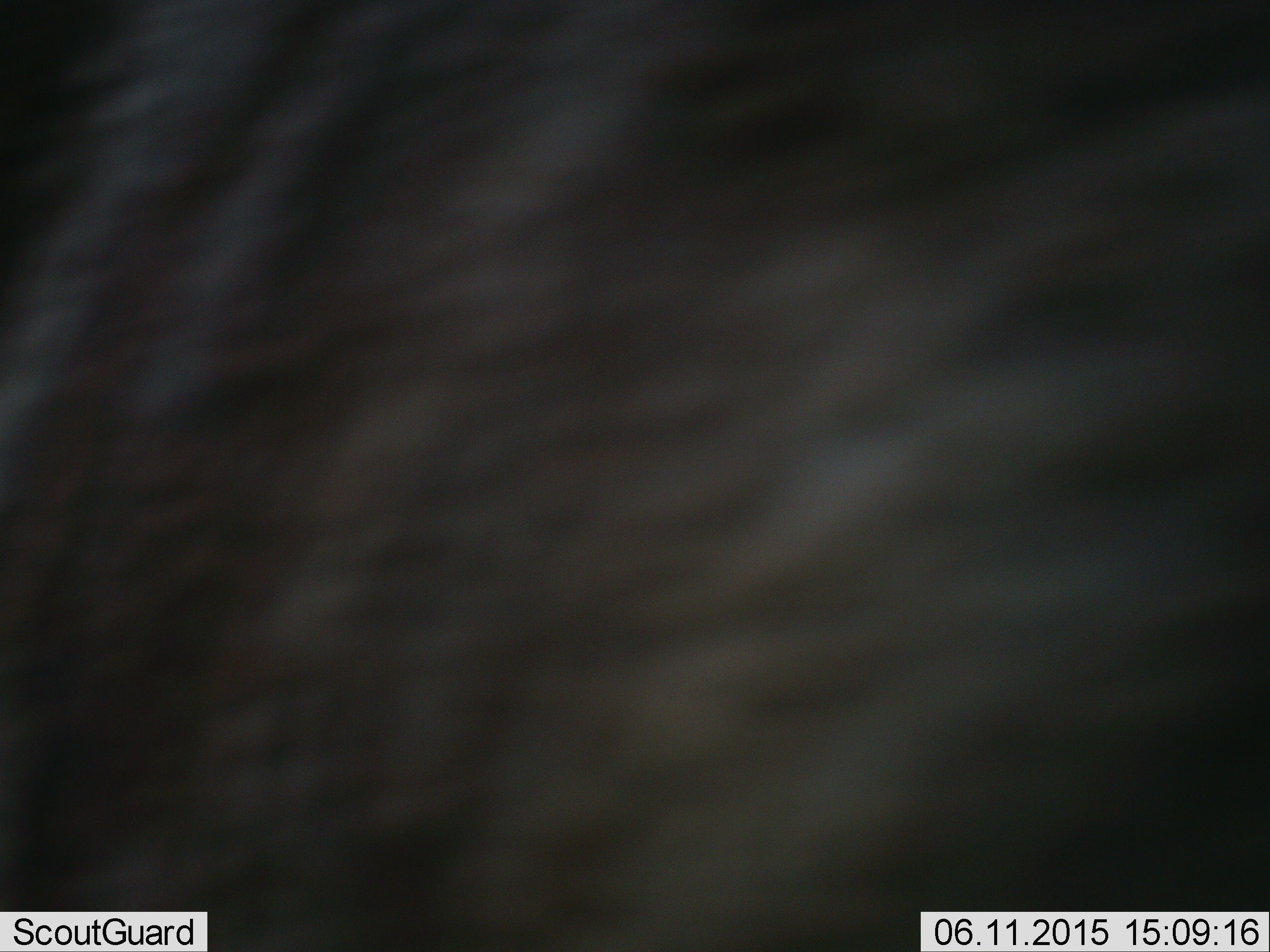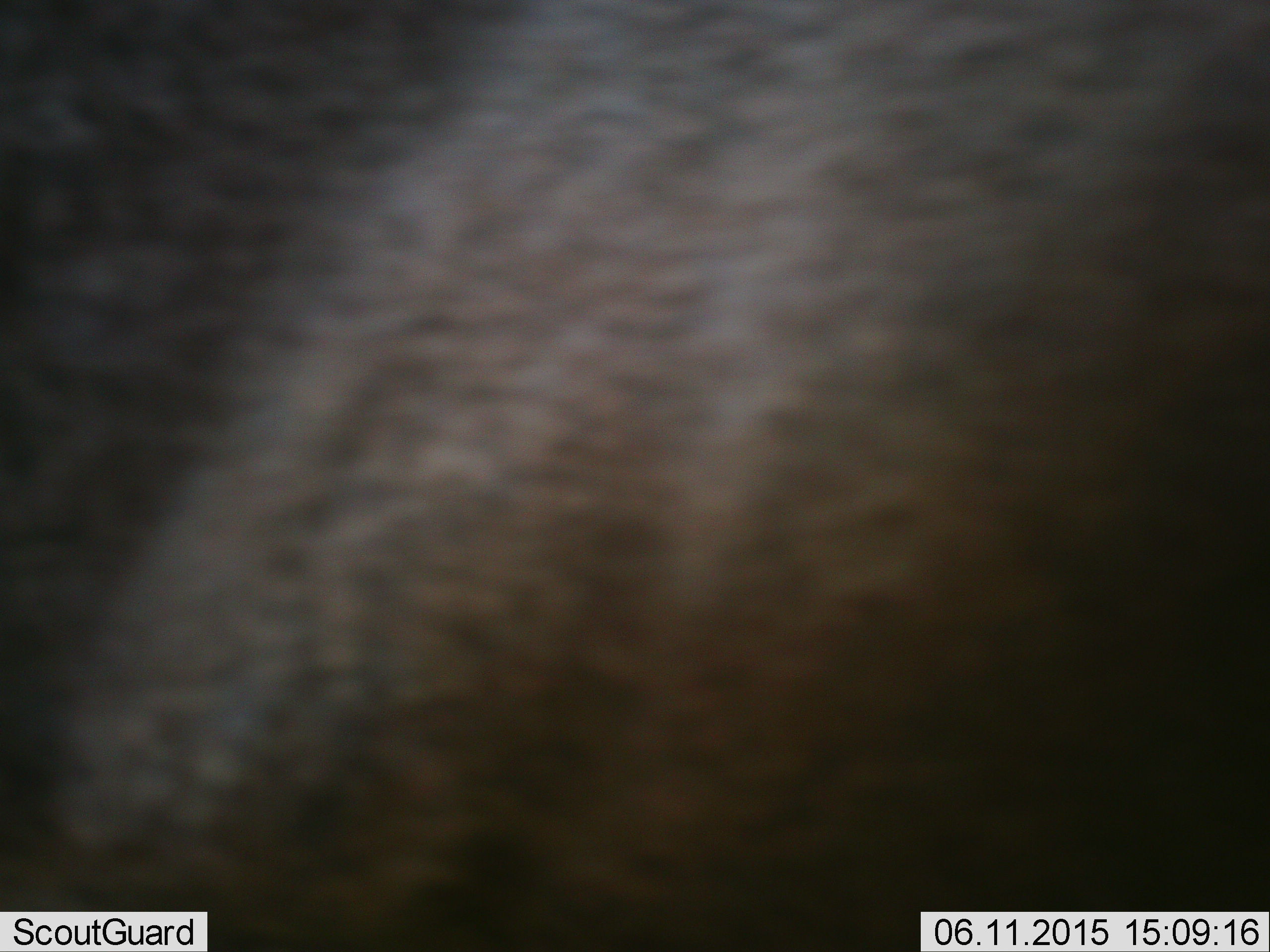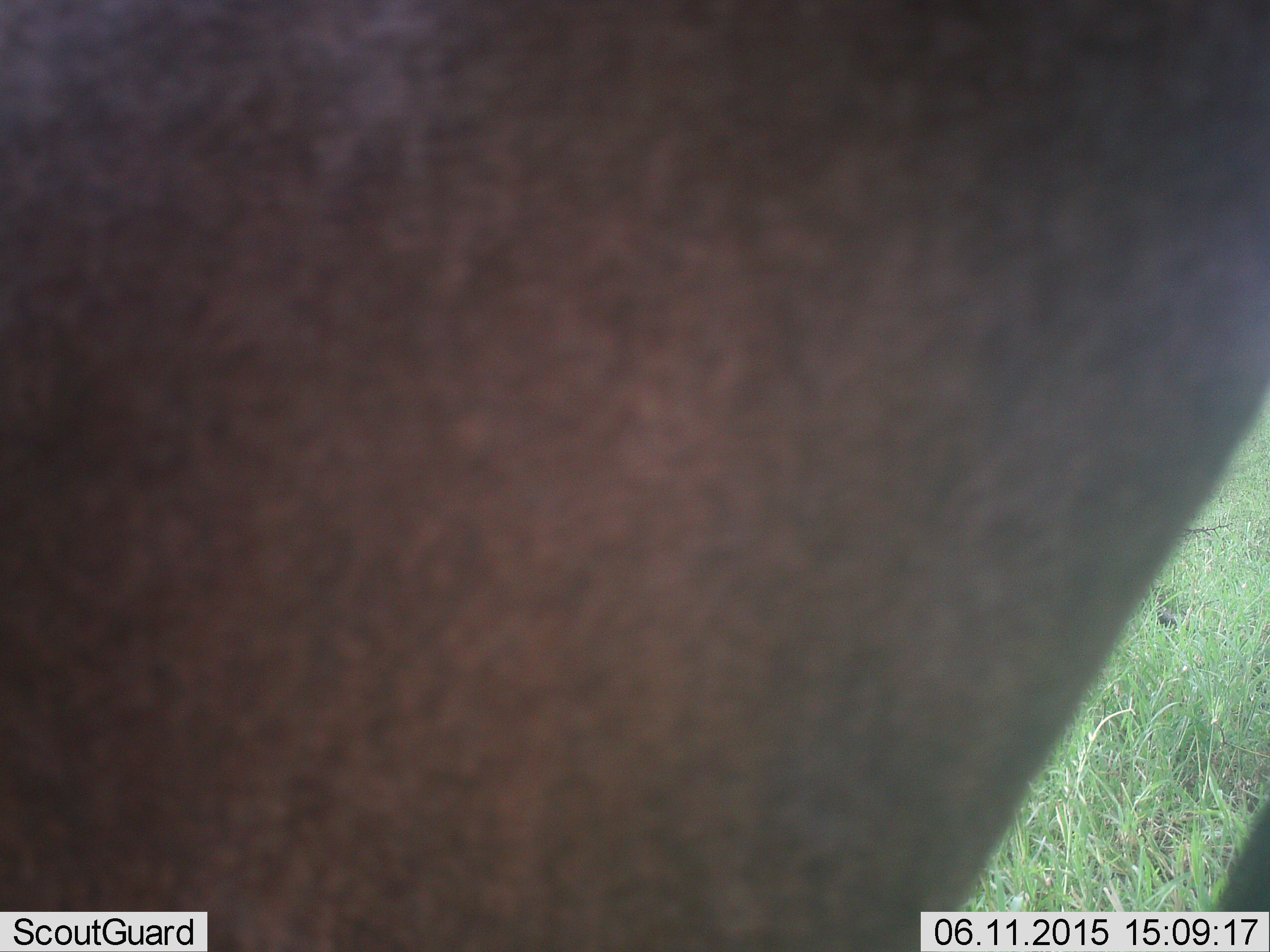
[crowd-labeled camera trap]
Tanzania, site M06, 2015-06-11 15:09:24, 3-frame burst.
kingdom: Animalia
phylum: Chordata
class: Mammalia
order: Artiodactyla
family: Bovidae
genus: Connochaetes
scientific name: Connochaetes taurinus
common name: blue wildebeest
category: wildebeest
Wildebeest (blue wildebeest) (Connochaetes taurinus), count 1. Behavior (volunteer vote fractions): standing 50%, resting 0%, moving 50%, interacting 0%. Young present (vote fraction): 0%. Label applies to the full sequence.